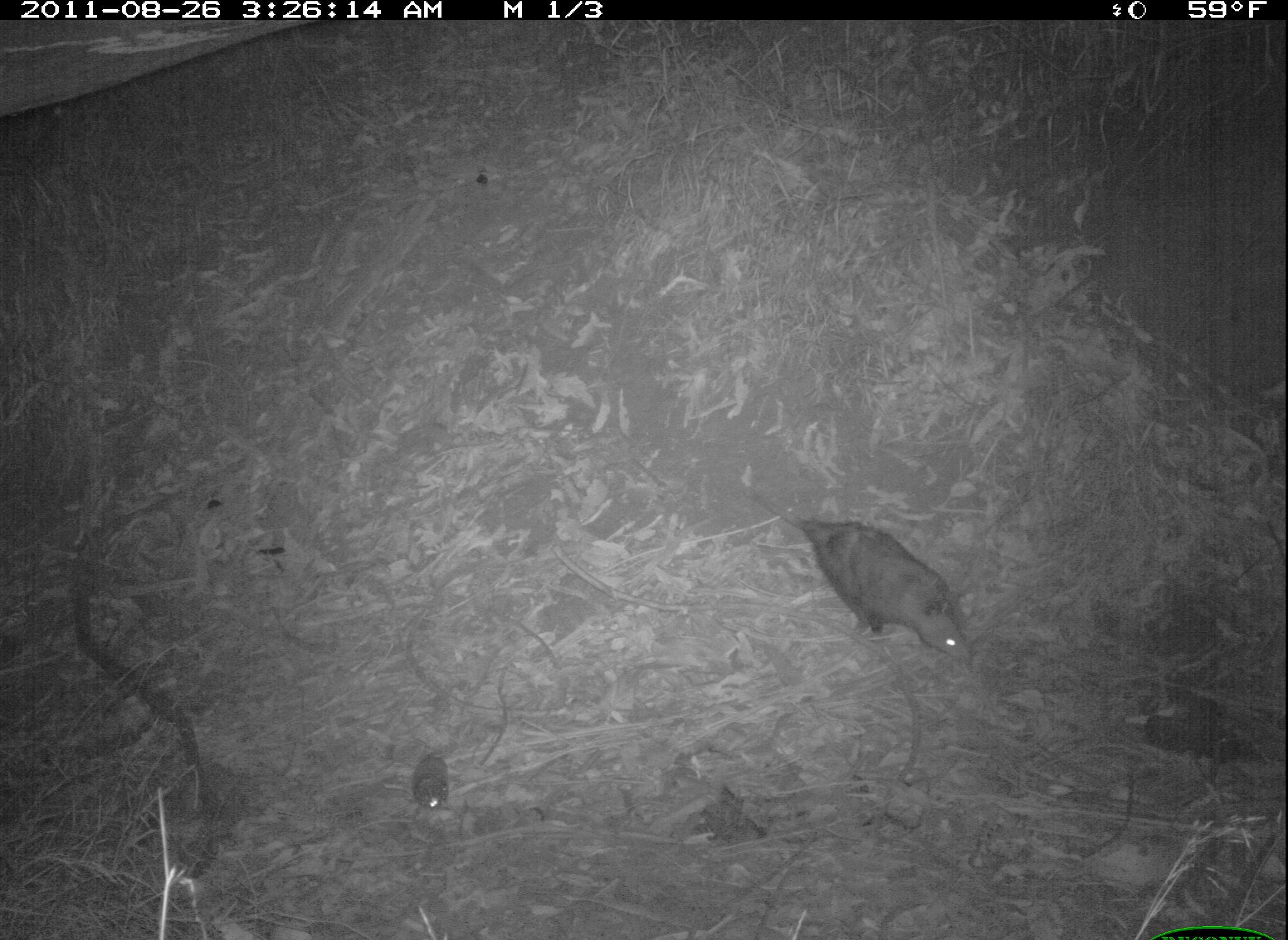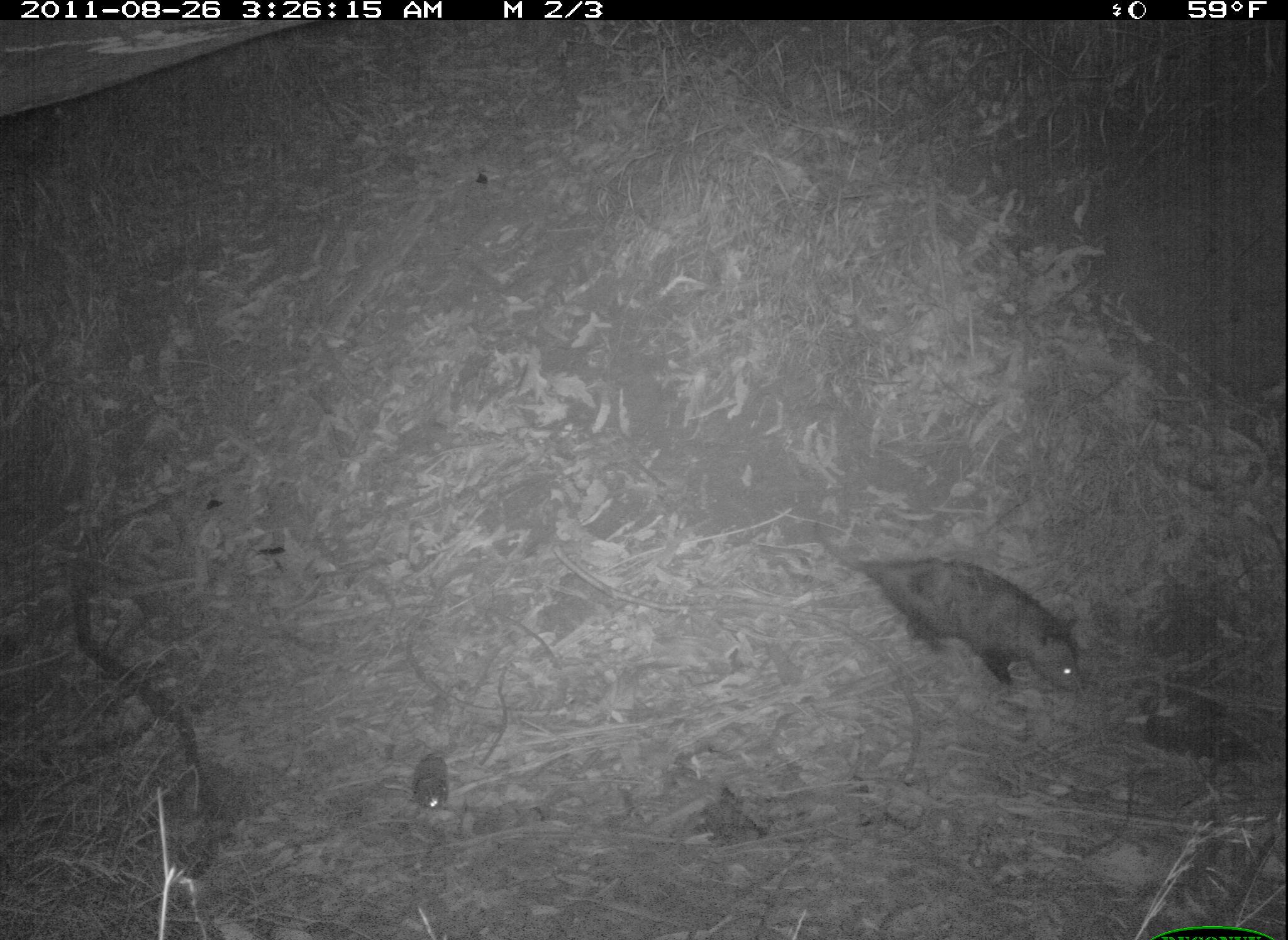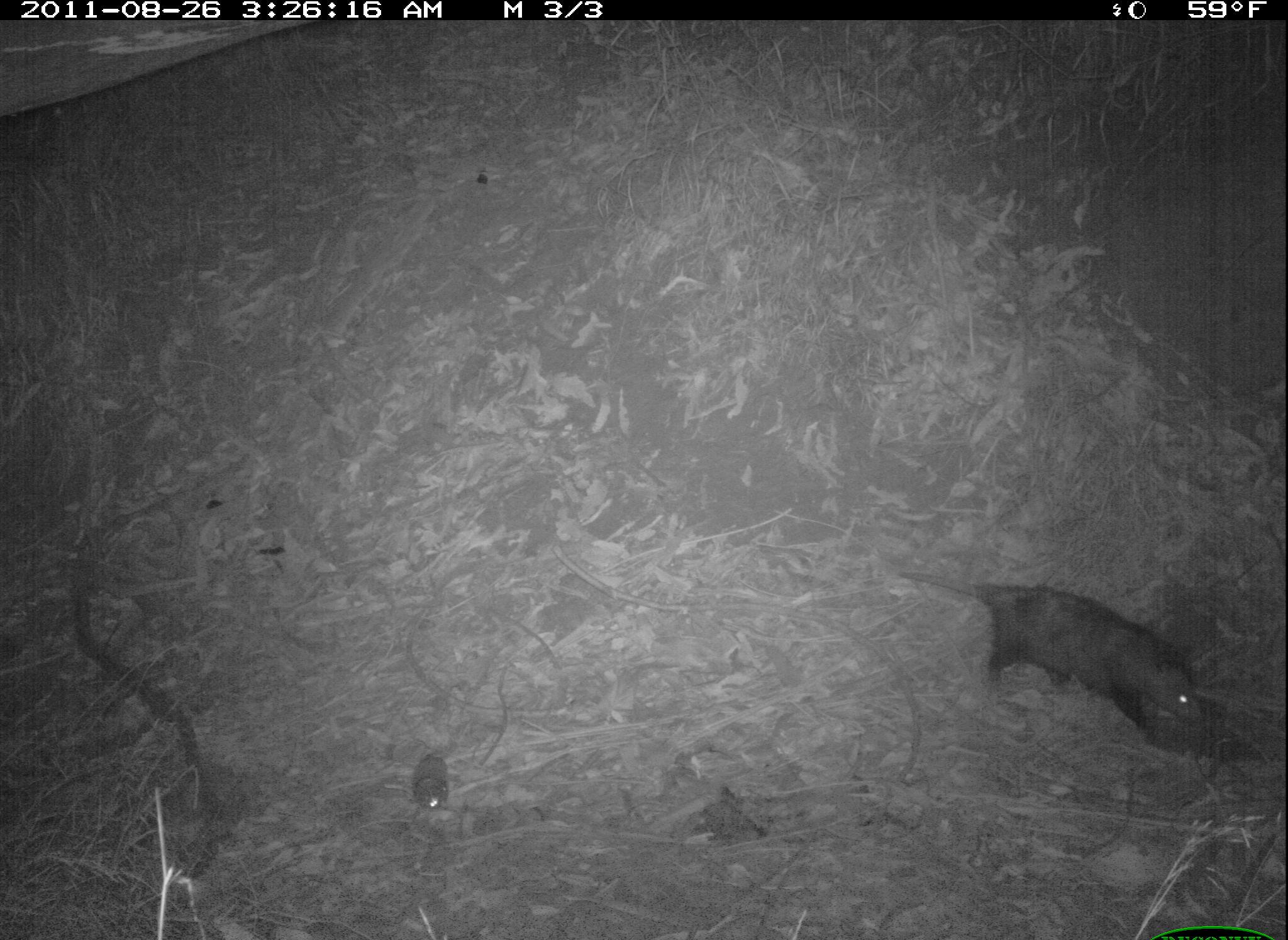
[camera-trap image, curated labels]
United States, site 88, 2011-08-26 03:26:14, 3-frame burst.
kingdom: Animalia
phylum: Chordata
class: Mammalia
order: Didelphimorphia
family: Didelphidae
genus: Didelphis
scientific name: Didelphis virginiana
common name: virginia opossum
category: opossum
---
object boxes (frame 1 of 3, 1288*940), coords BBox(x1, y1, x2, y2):
opossum: BBox(752, 480, 985, 668)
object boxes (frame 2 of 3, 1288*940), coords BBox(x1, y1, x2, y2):
opossum: BBox(810, 519, 1098, 704)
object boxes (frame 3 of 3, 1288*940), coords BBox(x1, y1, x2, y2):
opossum: BBox(911, 556, 1216, 755)